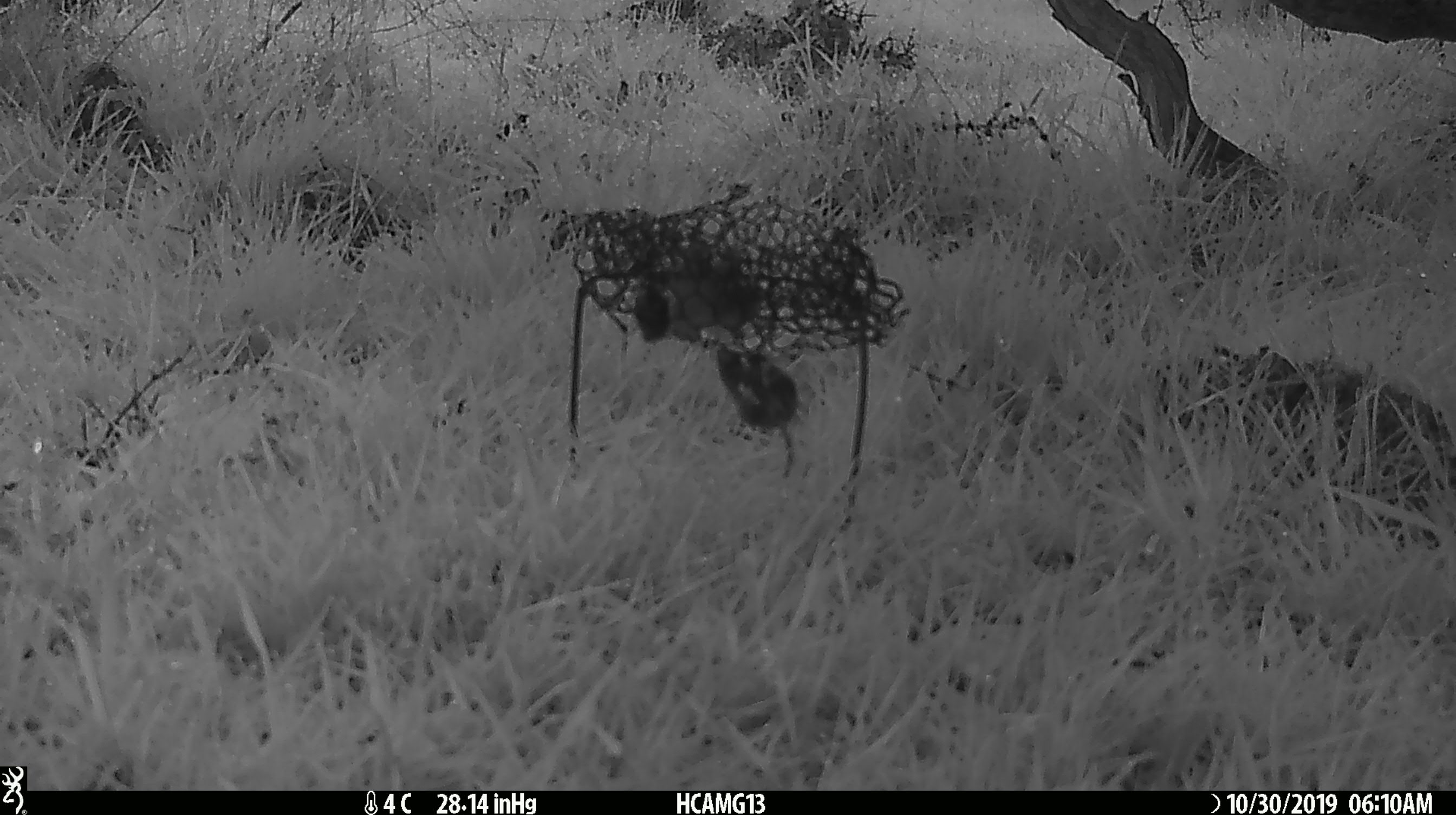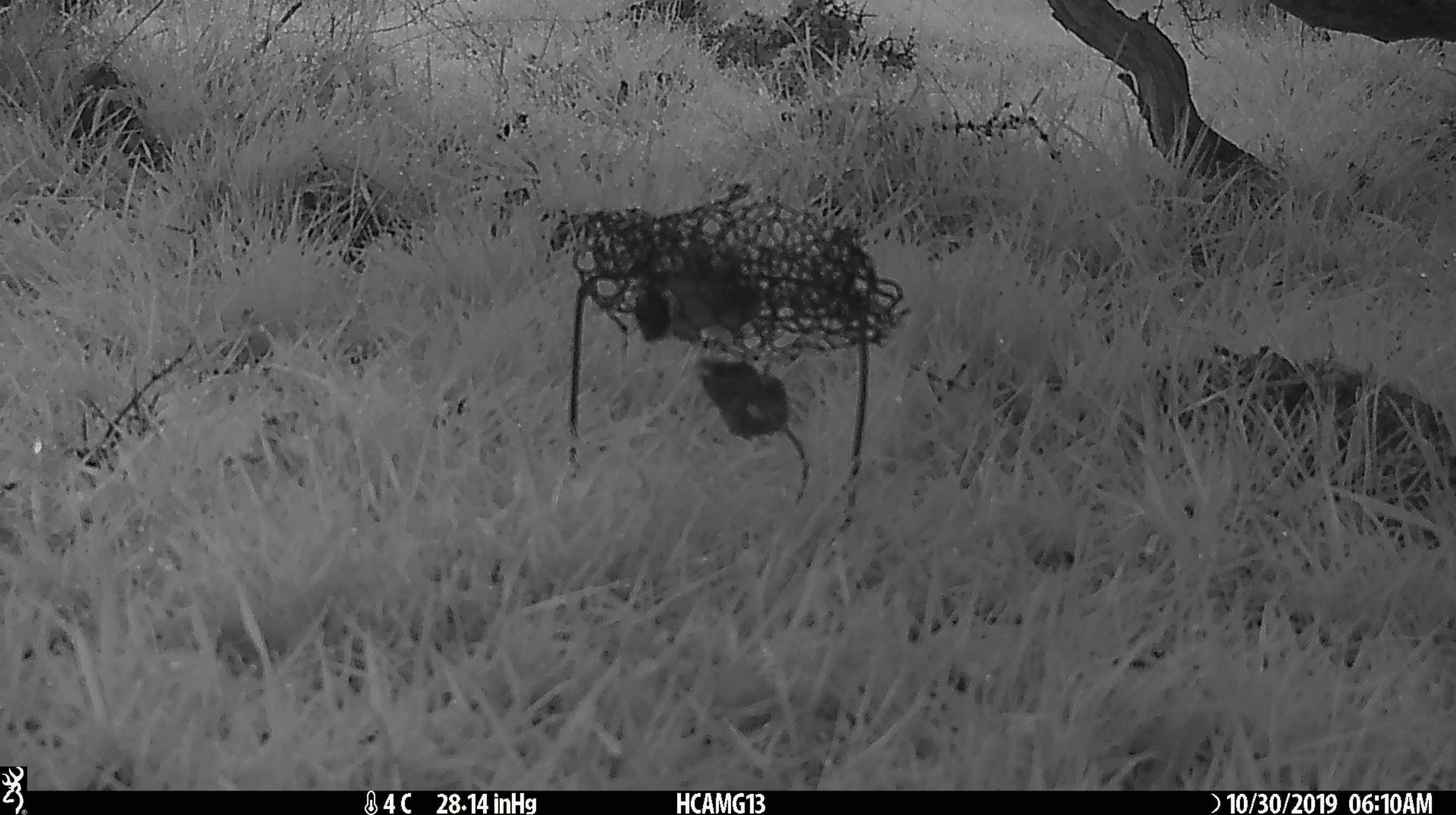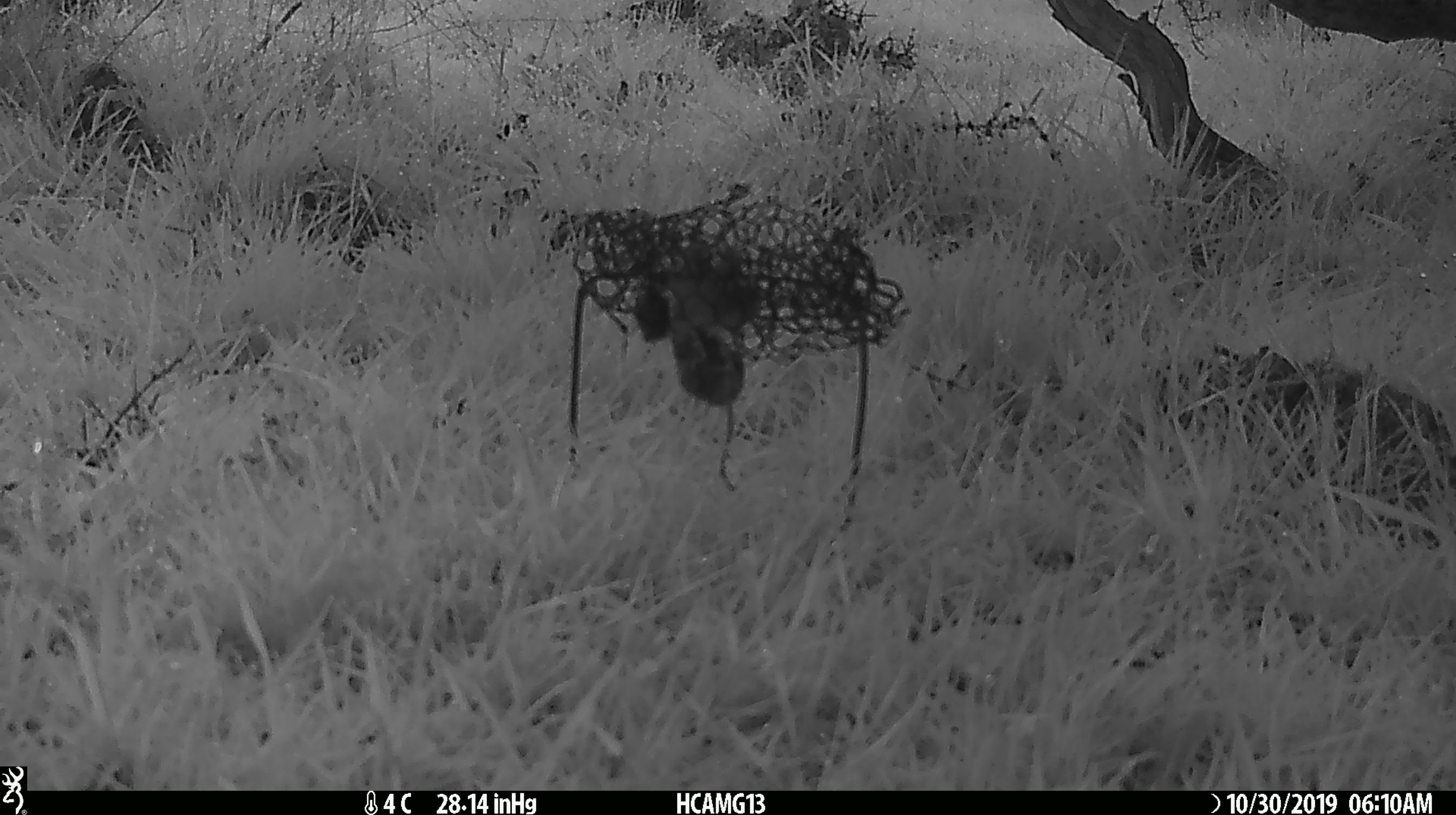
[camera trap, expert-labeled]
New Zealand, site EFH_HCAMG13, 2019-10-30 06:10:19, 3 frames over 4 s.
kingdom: Animalia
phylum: Chordata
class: Mammalia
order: Rodentia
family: Muridae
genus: Mus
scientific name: Mus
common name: mouse